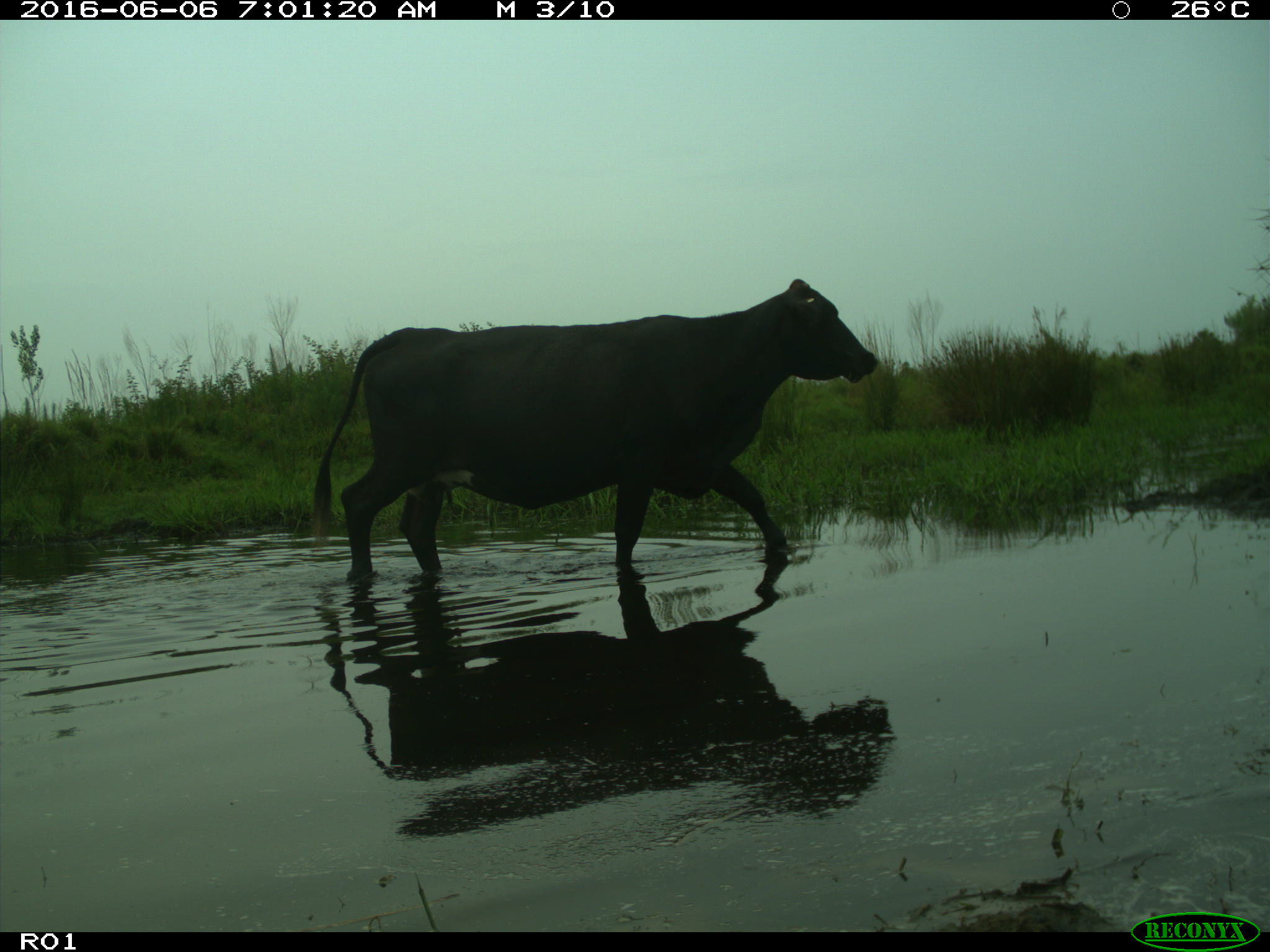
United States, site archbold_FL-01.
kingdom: Animalia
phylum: Chordata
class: Mammalia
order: Artiodactyla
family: Bovidae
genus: Bos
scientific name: Bos taurus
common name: domestic cow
Bos taurus (domestic cow).